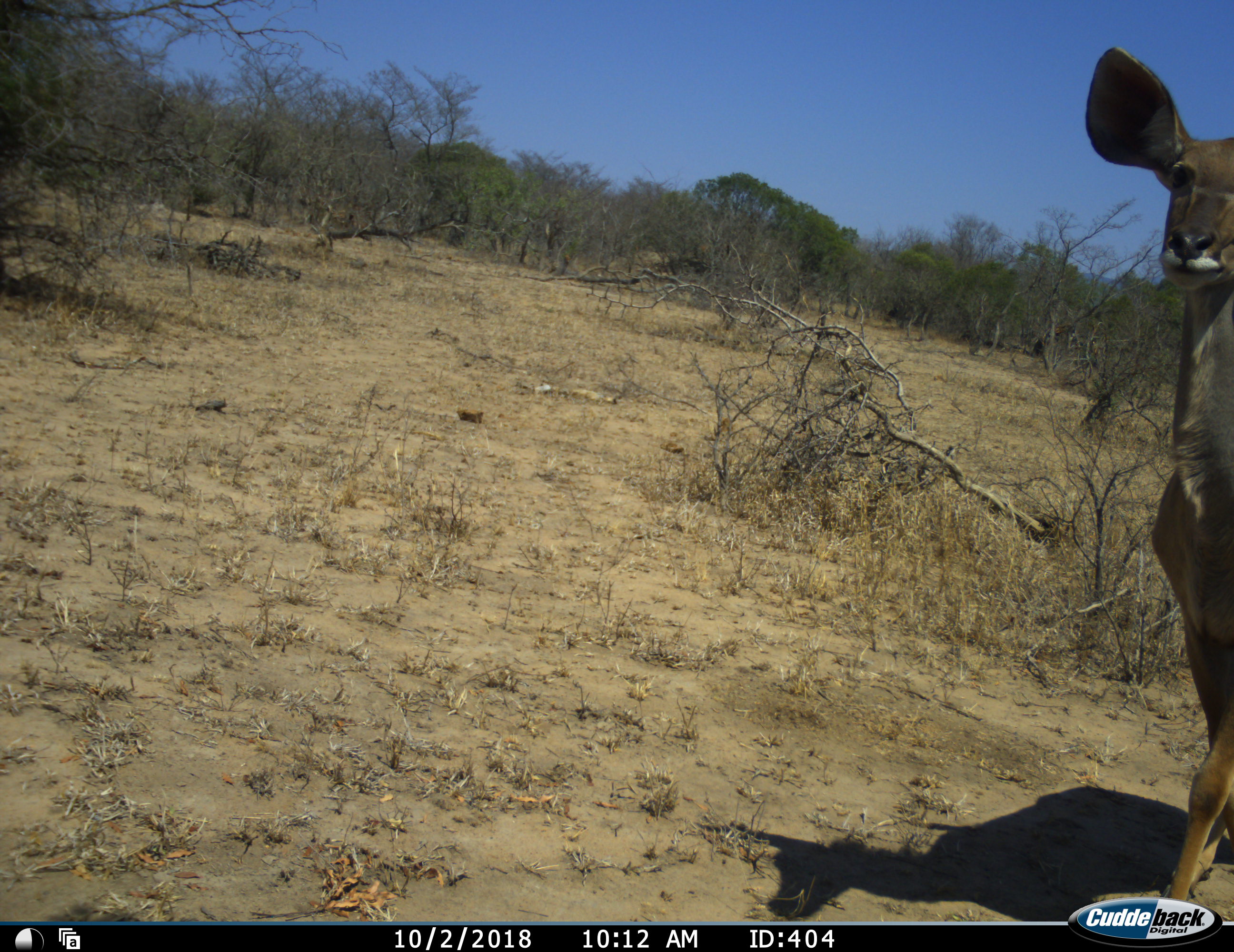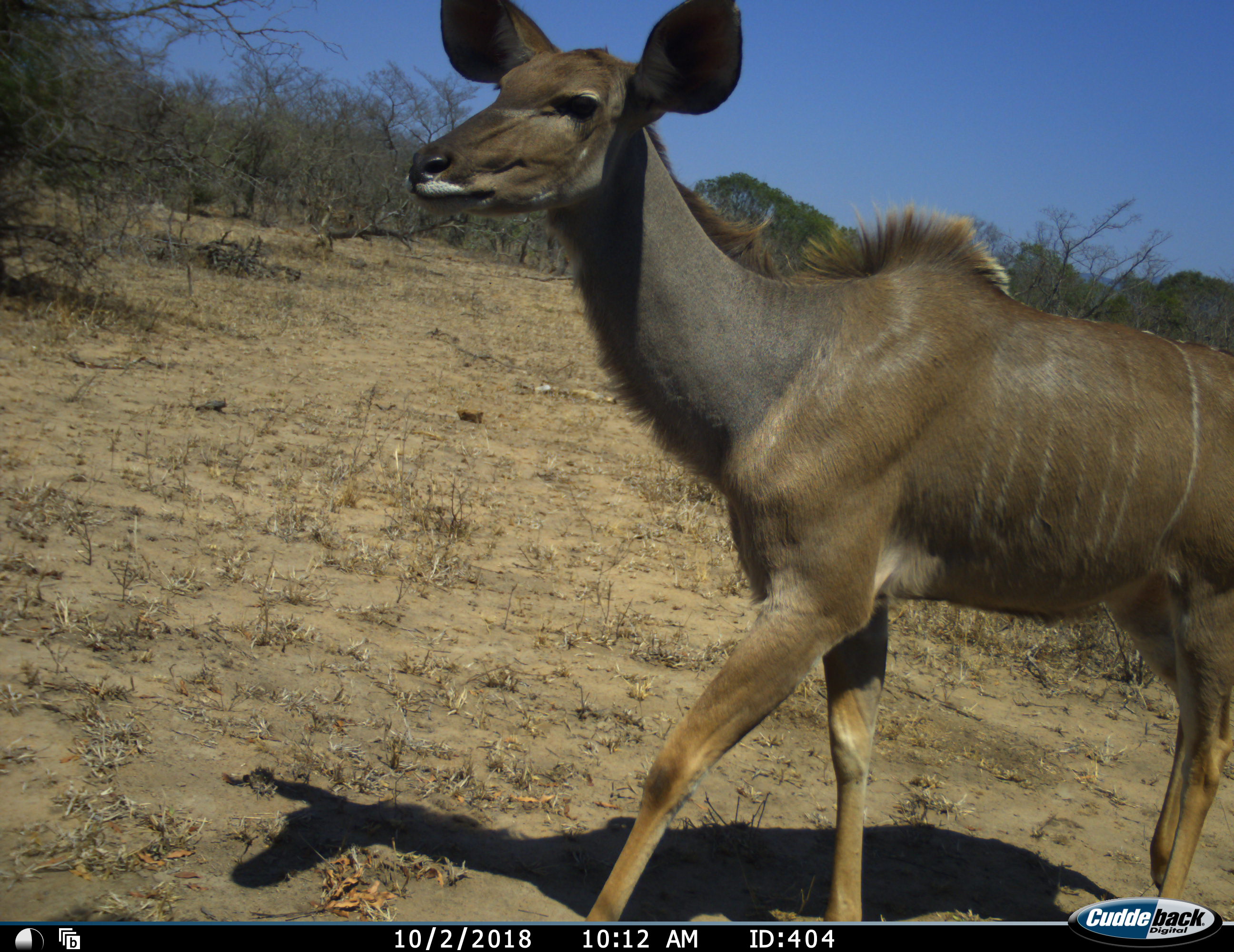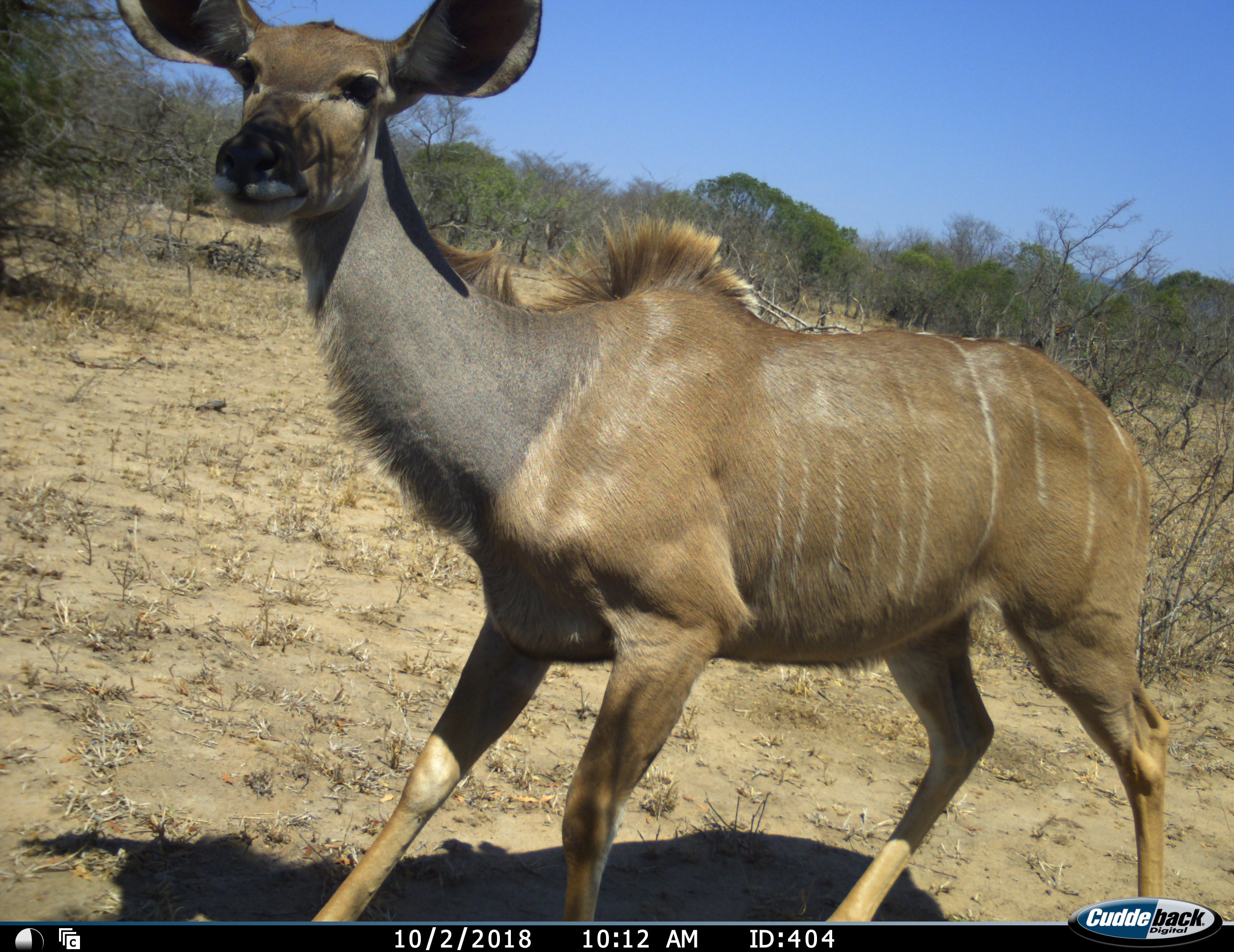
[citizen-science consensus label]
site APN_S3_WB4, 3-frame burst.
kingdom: Animalia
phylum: Chordata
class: Mammalia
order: Artiodactyla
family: Bovidae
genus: Tragelaphus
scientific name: Tragelaphus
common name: kudu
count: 1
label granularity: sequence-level